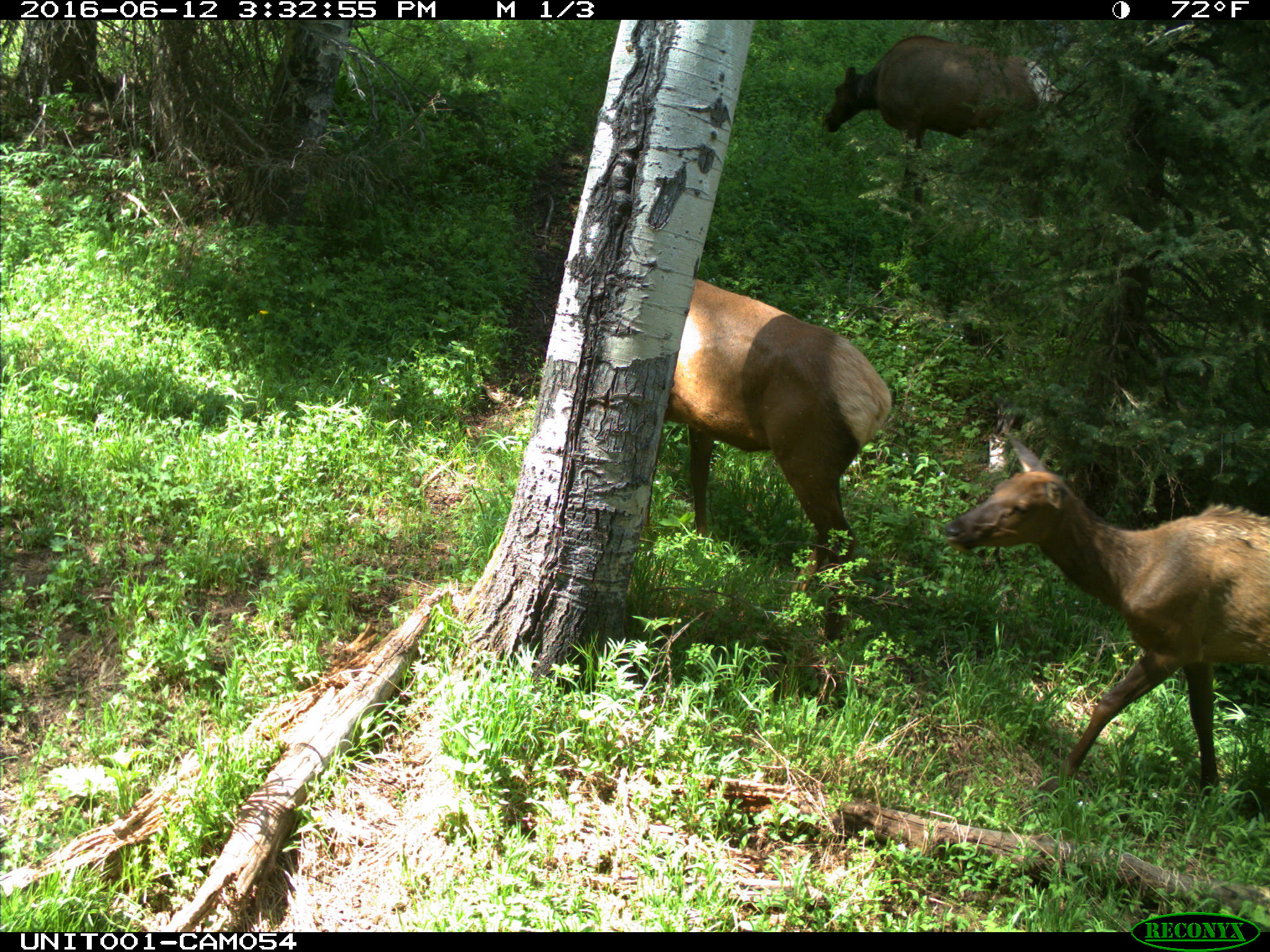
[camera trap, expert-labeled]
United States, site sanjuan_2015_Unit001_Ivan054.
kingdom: Animalia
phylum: Chordata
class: Mammalia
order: Artiodactyla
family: Cervidae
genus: Cervus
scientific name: Cervus elaphus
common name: red deer